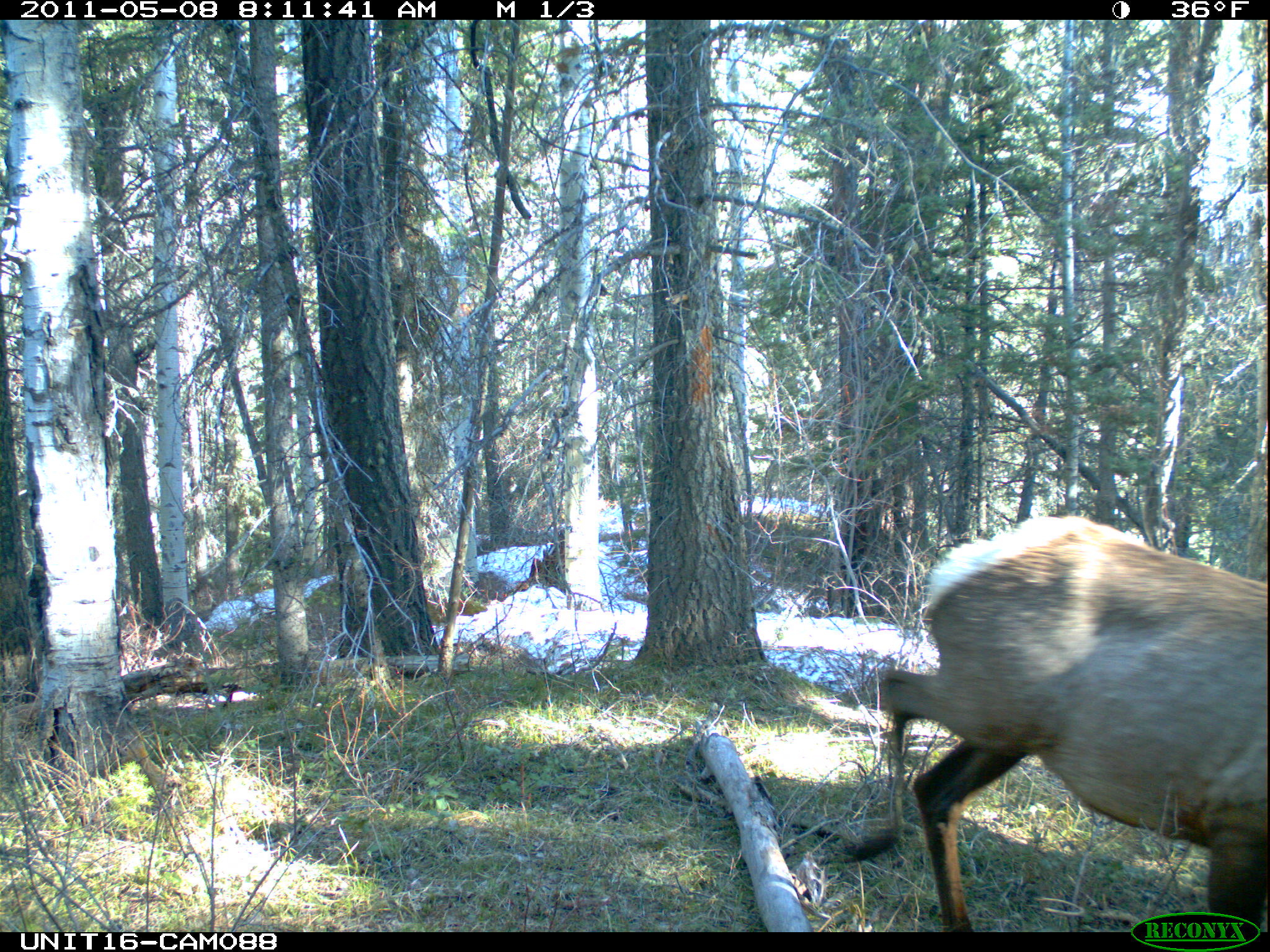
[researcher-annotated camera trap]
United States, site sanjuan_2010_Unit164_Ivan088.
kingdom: Animalia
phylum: Chordata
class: Mammalia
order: Artiodactyla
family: Cervidae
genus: Cervus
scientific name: Cervus elaphus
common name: red deer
Cervus elaphus (red deer).